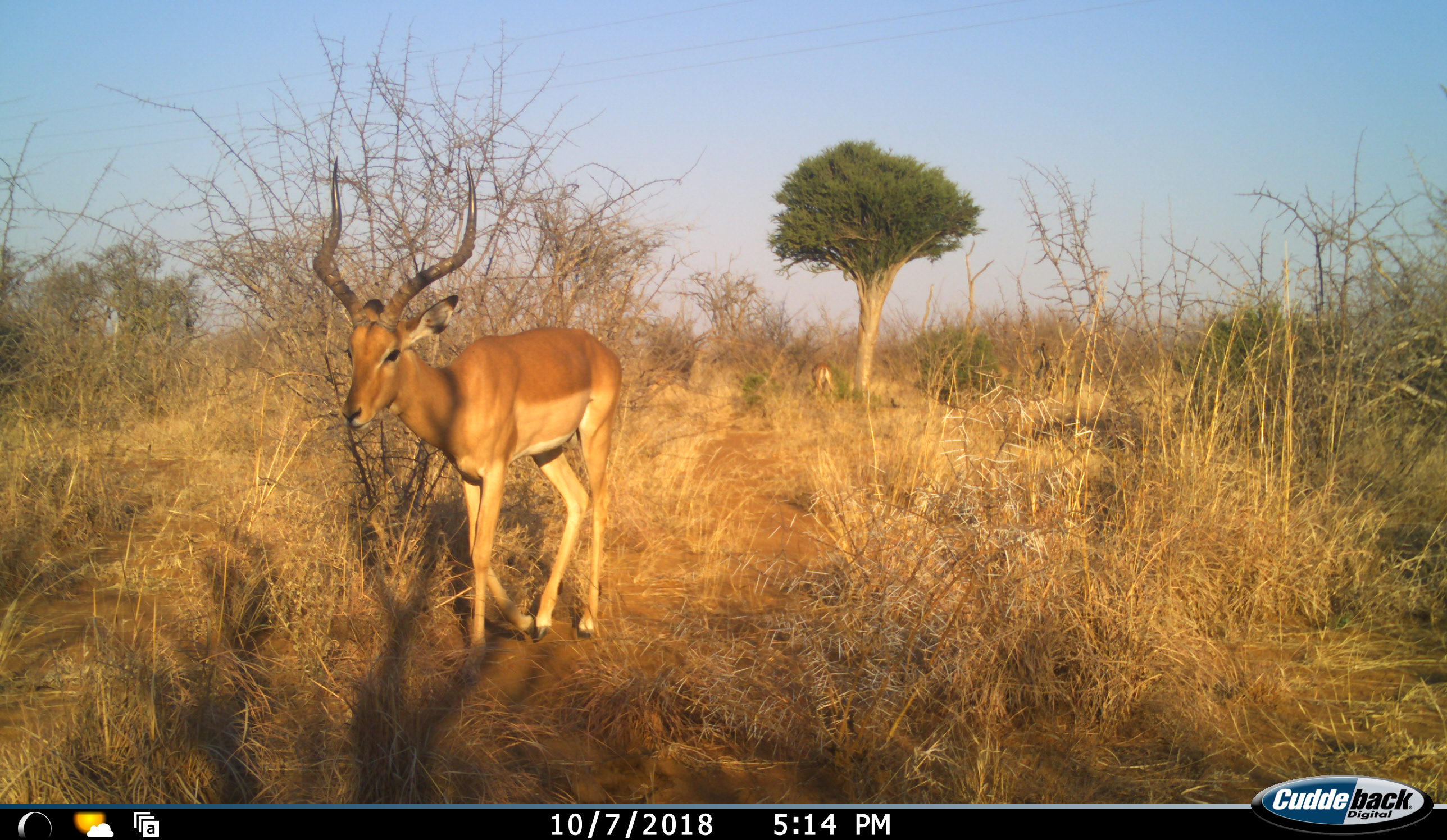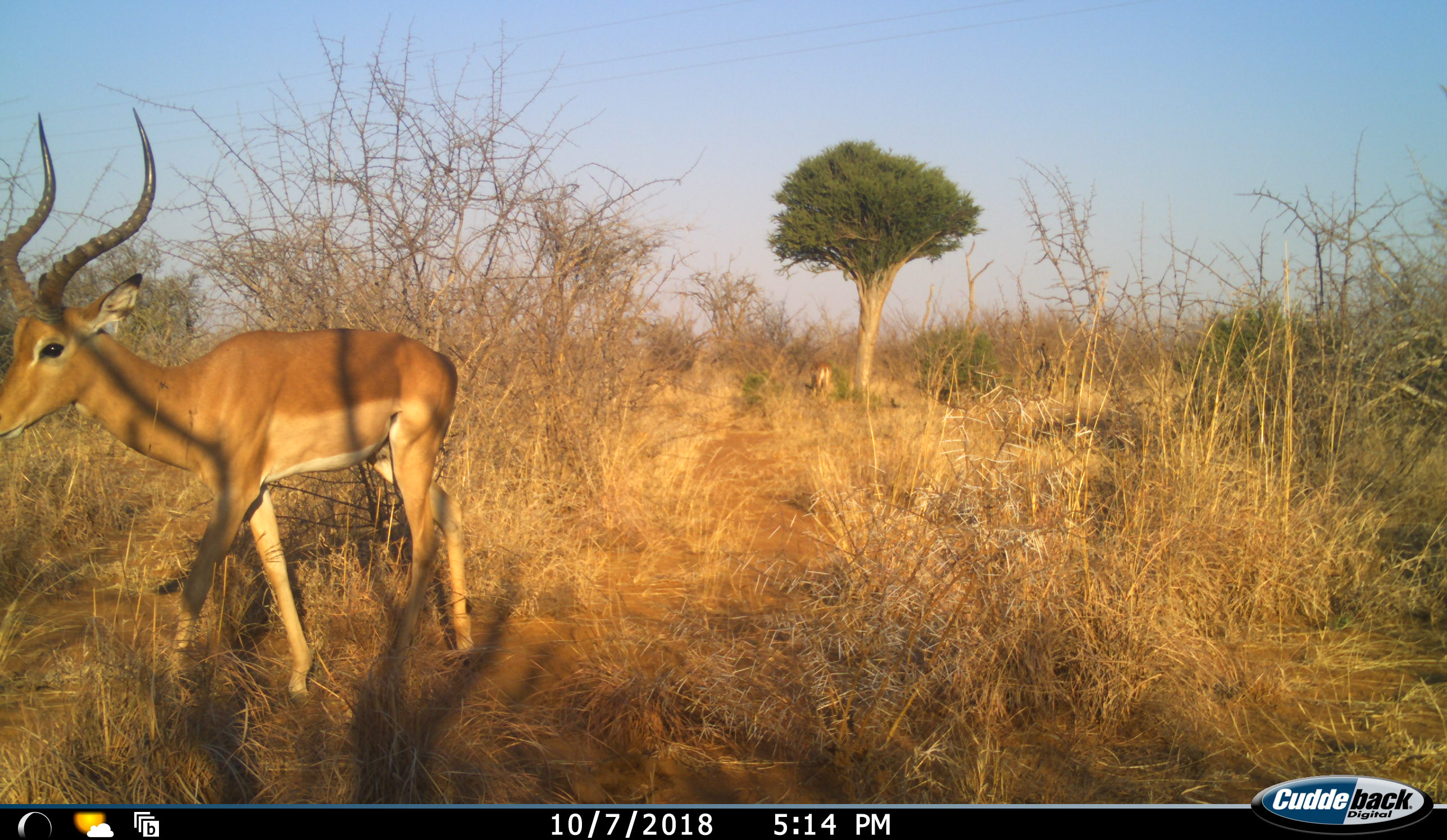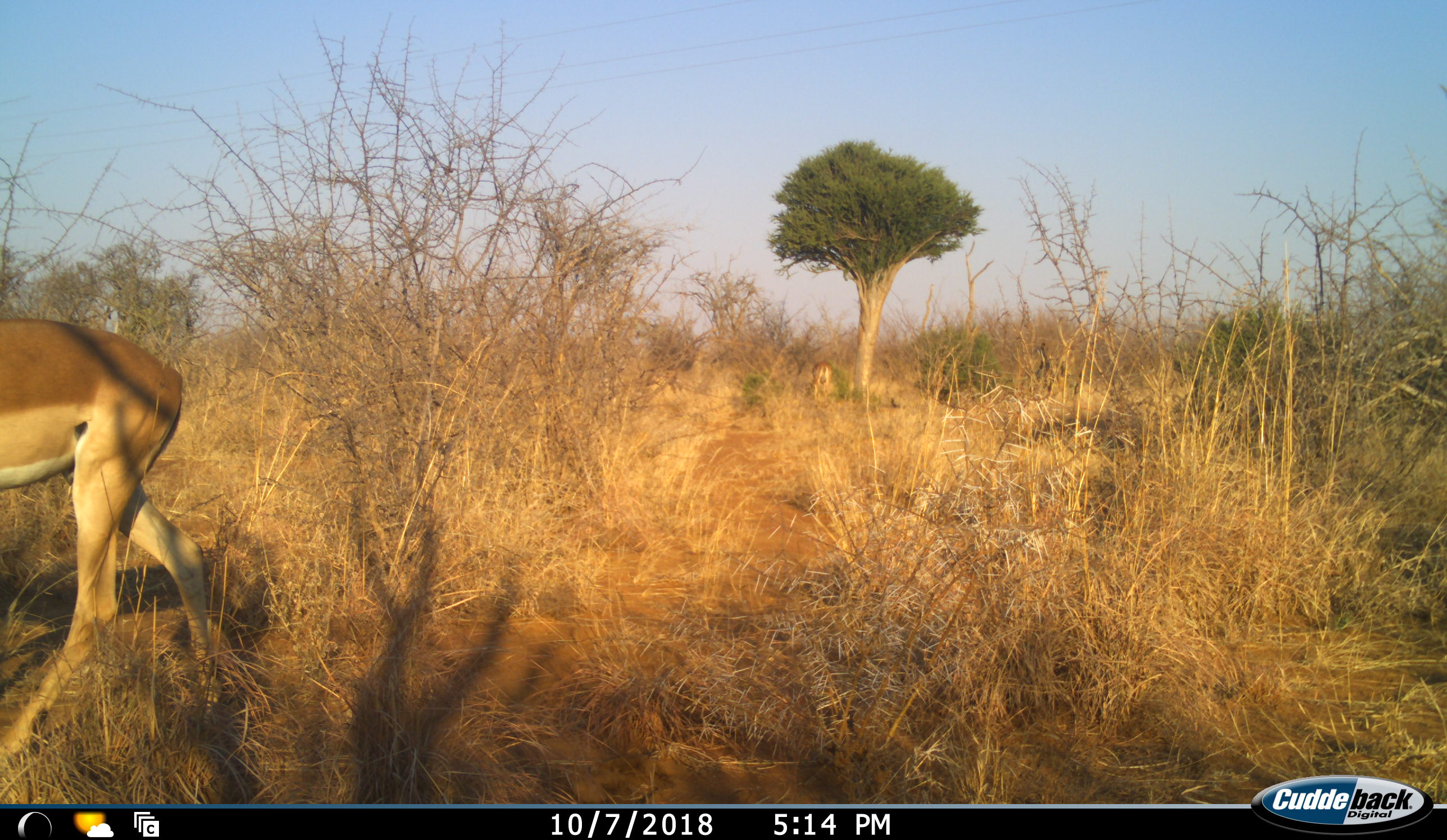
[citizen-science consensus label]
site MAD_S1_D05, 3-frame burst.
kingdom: Animalia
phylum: Chordata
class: Mammalia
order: Artiodactyla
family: Bovidae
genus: Aepyceros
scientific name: Aepyceros melampus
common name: impala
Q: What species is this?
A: Impala (Aepyceros melampus).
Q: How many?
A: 2.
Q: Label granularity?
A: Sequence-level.